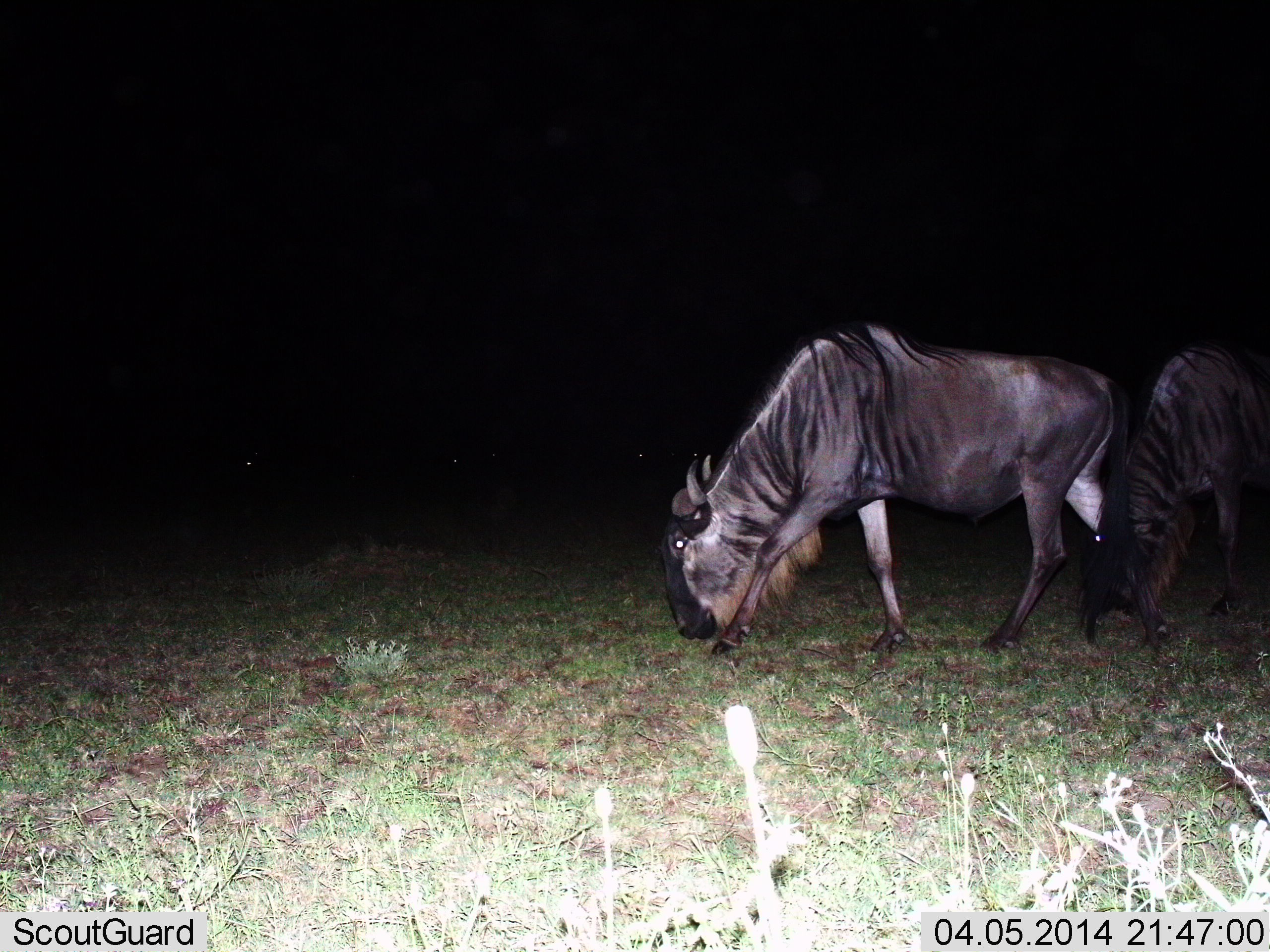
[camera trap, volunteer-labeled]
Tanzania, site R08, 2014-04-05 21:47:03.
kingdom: Animalia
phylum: Chordata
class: Mammalia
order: Artiodactyla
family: Bovidae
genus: Connochaetes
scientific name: Connochaetes taurinus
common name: blue wildebeest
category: wildebeest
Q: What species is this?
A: Wildebeest (blue wildebeest) (Connochaetes taurinus).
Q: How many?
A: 2.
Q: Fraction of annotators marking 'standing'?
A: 20%.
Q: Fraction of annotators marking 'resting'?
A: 0%.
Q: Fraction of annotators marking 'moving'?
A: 30%.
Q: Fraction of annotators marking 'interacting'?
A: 0%.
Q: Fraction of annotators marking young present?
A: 0%.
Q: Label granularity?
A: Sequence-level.